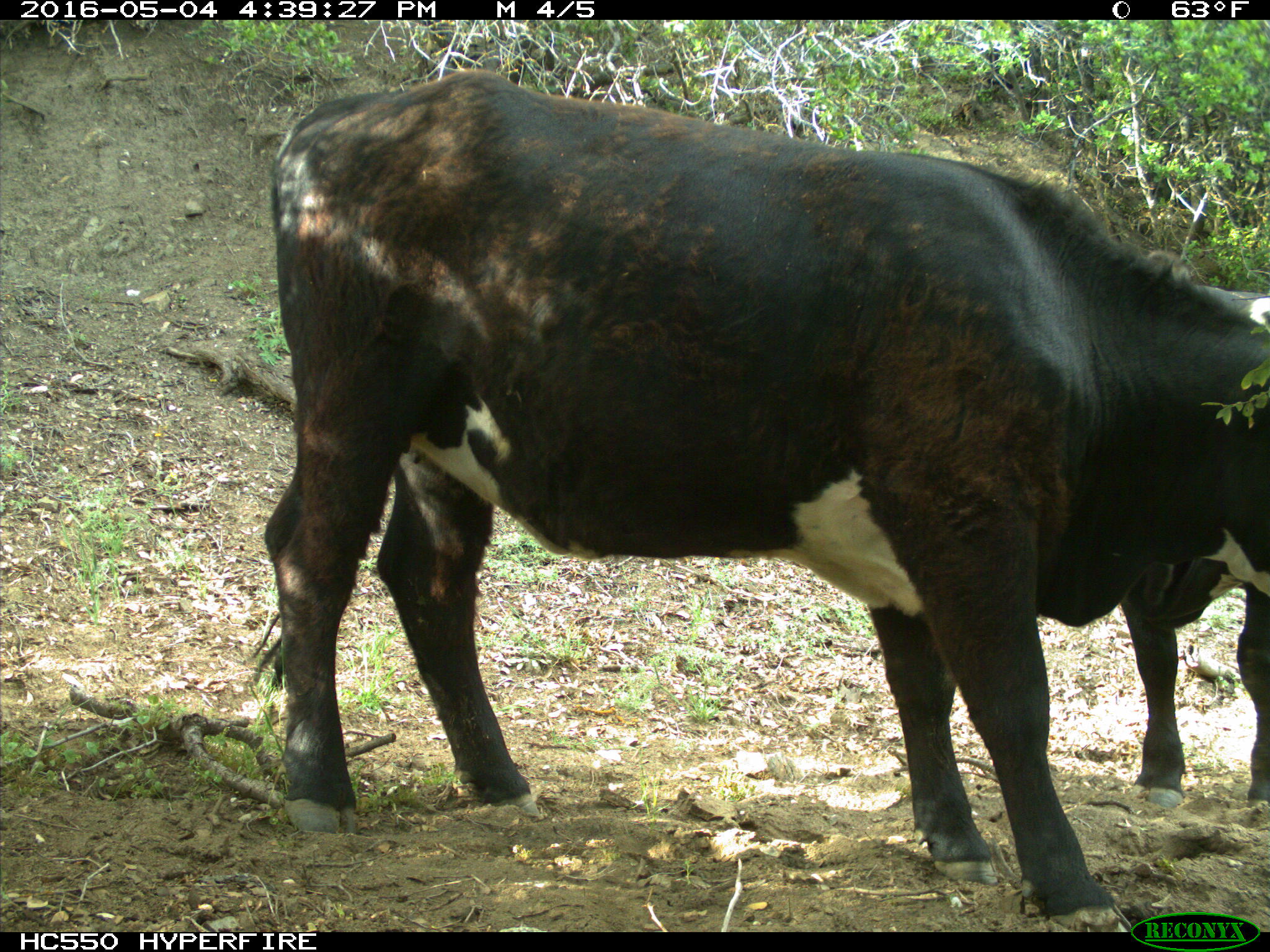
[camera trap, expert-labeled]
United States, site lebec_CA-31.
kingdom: Animalia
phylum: Chordata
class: Mammalia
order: Artiodactyla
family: Bovidae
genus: Bos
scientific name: Bos taurus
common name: domestic cow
Bos taurus (domestic cow).